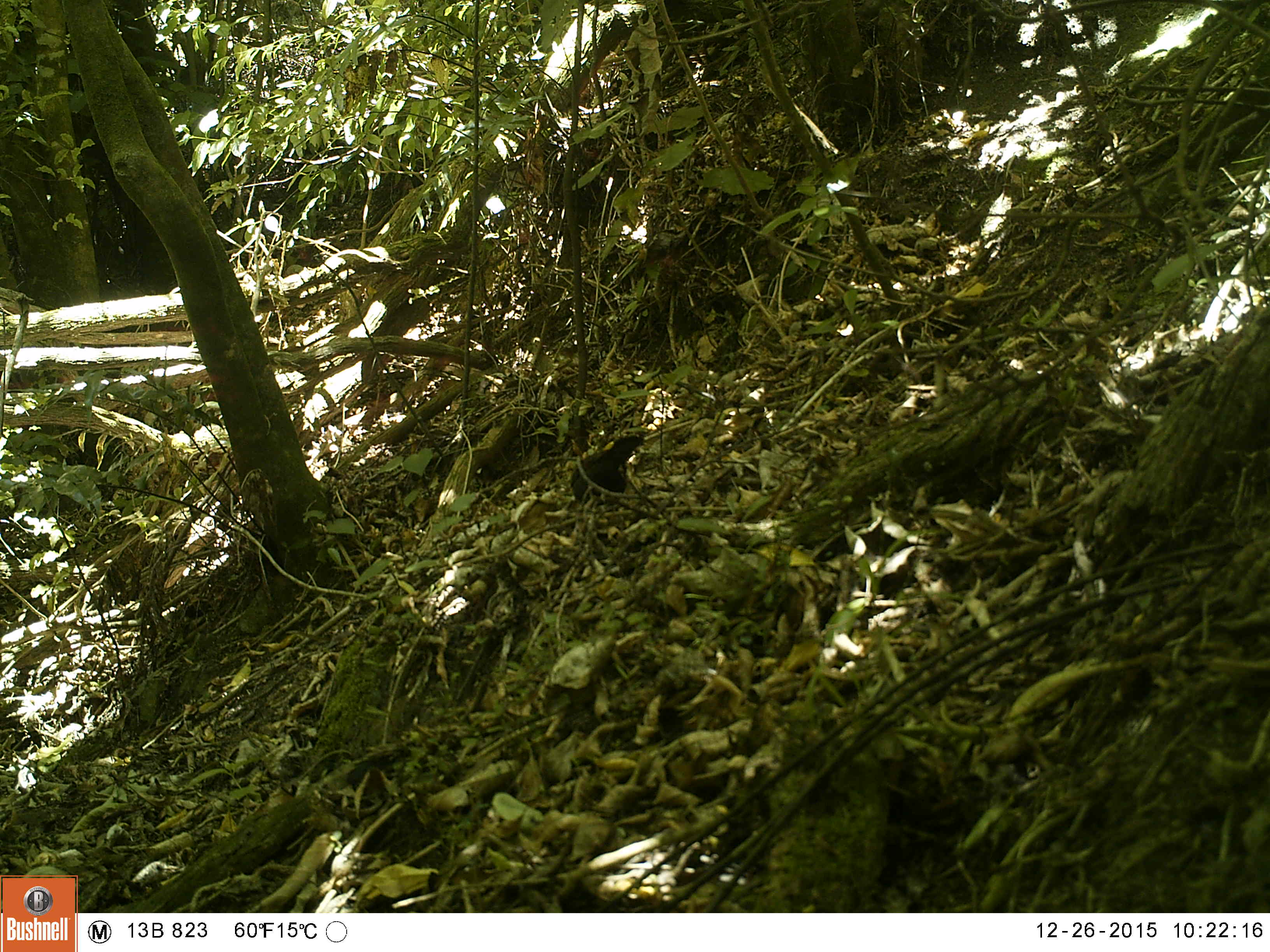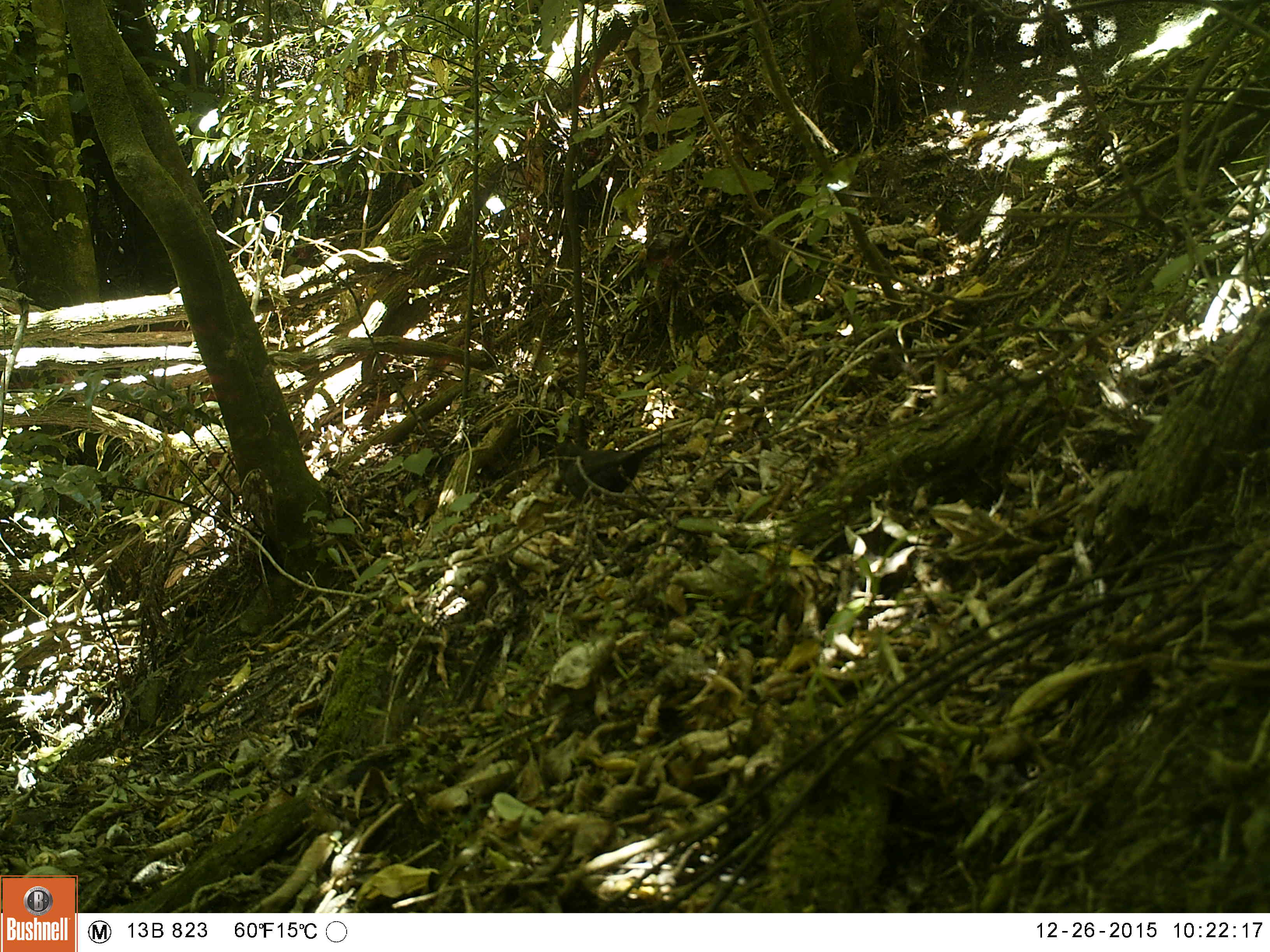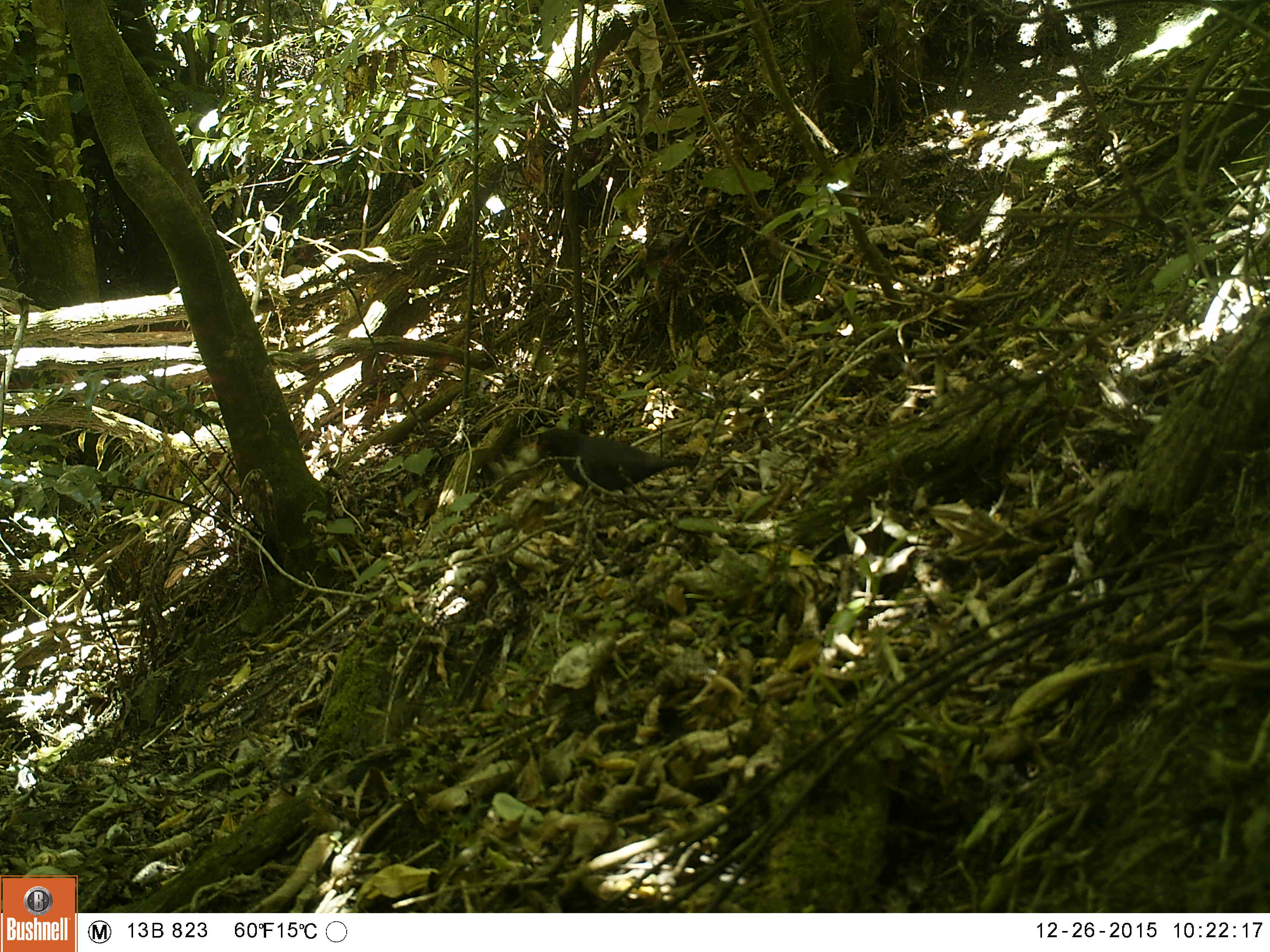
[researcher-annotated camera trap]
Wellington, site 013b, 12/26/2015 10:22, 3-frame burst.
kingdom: Animalia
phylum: Chordata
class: Aves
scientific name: Aves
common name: bird